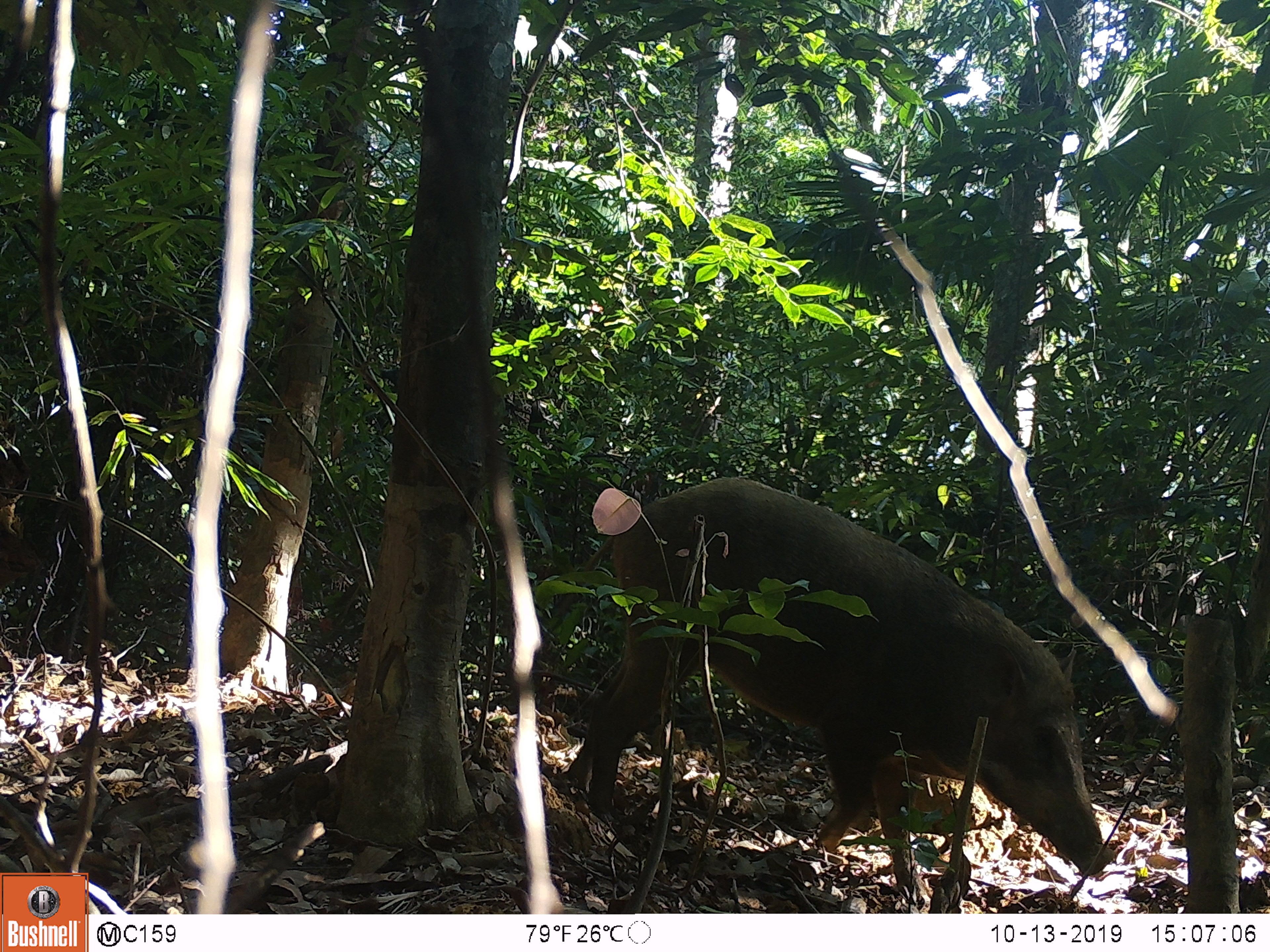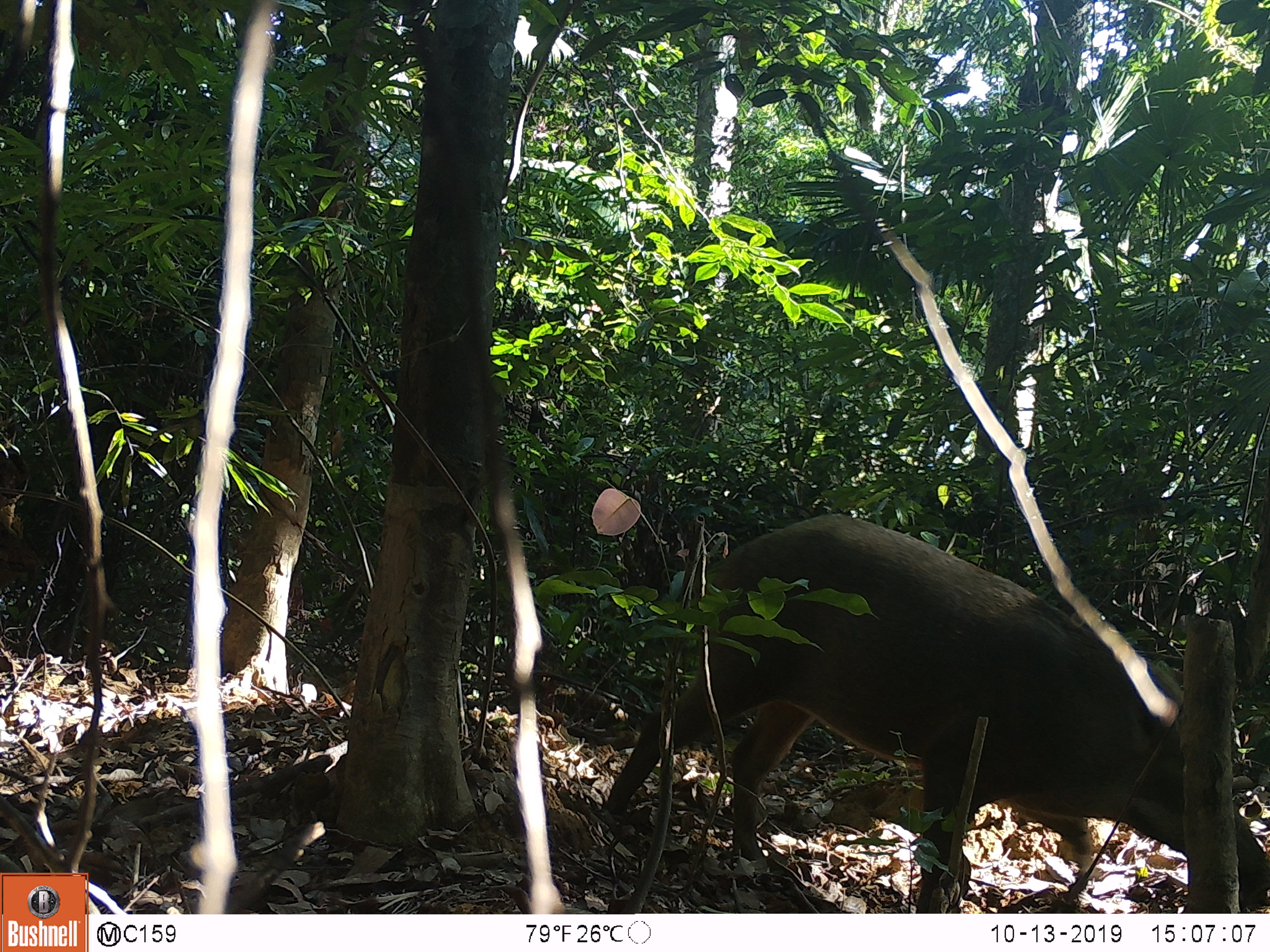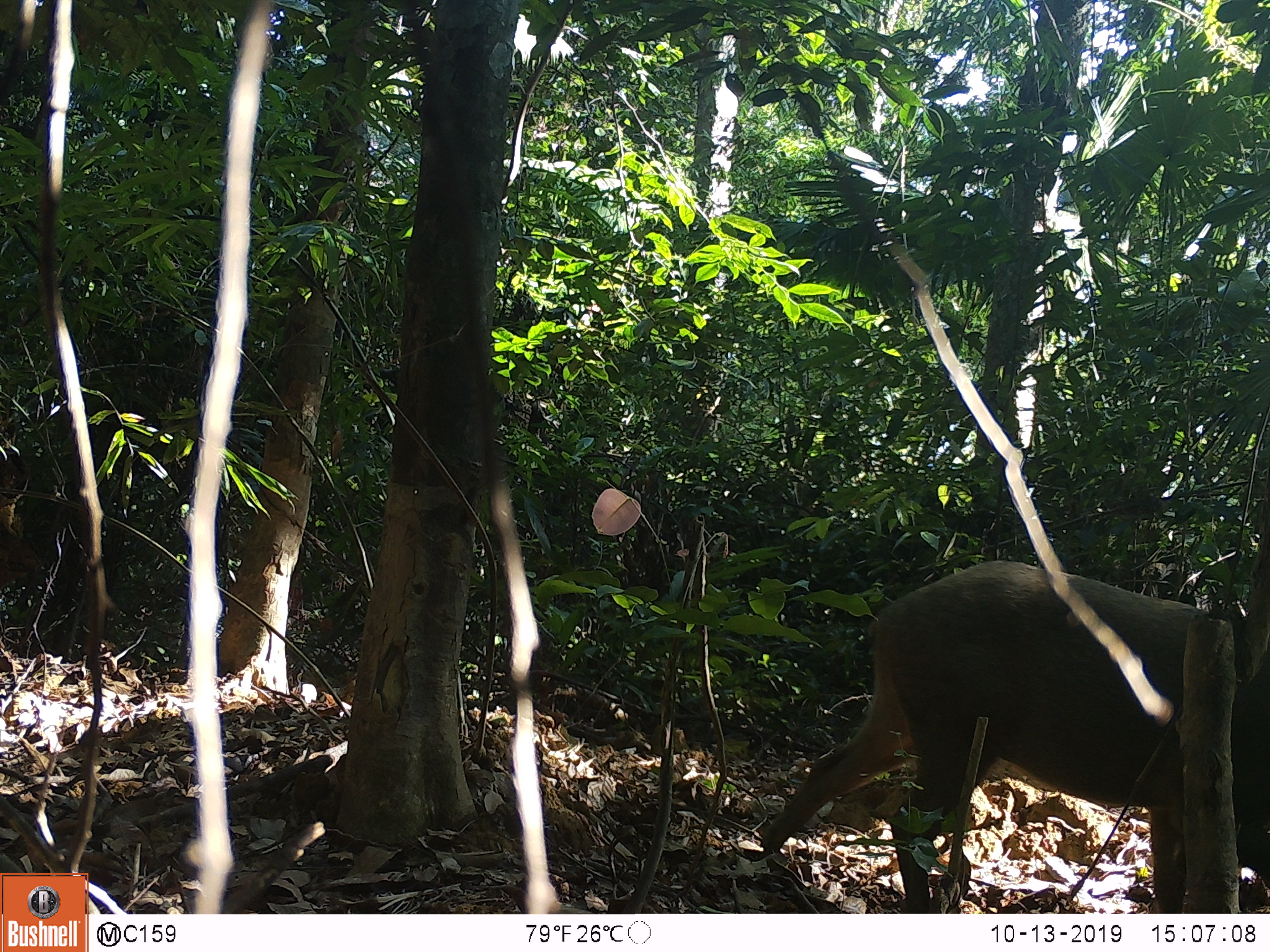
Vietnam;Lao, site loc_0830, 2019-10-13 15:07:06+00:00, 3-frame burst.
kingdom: Animalia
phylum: Chordata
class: Mammalia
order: Artiodactyla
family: Suidae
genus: Sus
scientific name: Sus scrofa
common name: eurasian wild pig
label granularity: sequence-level